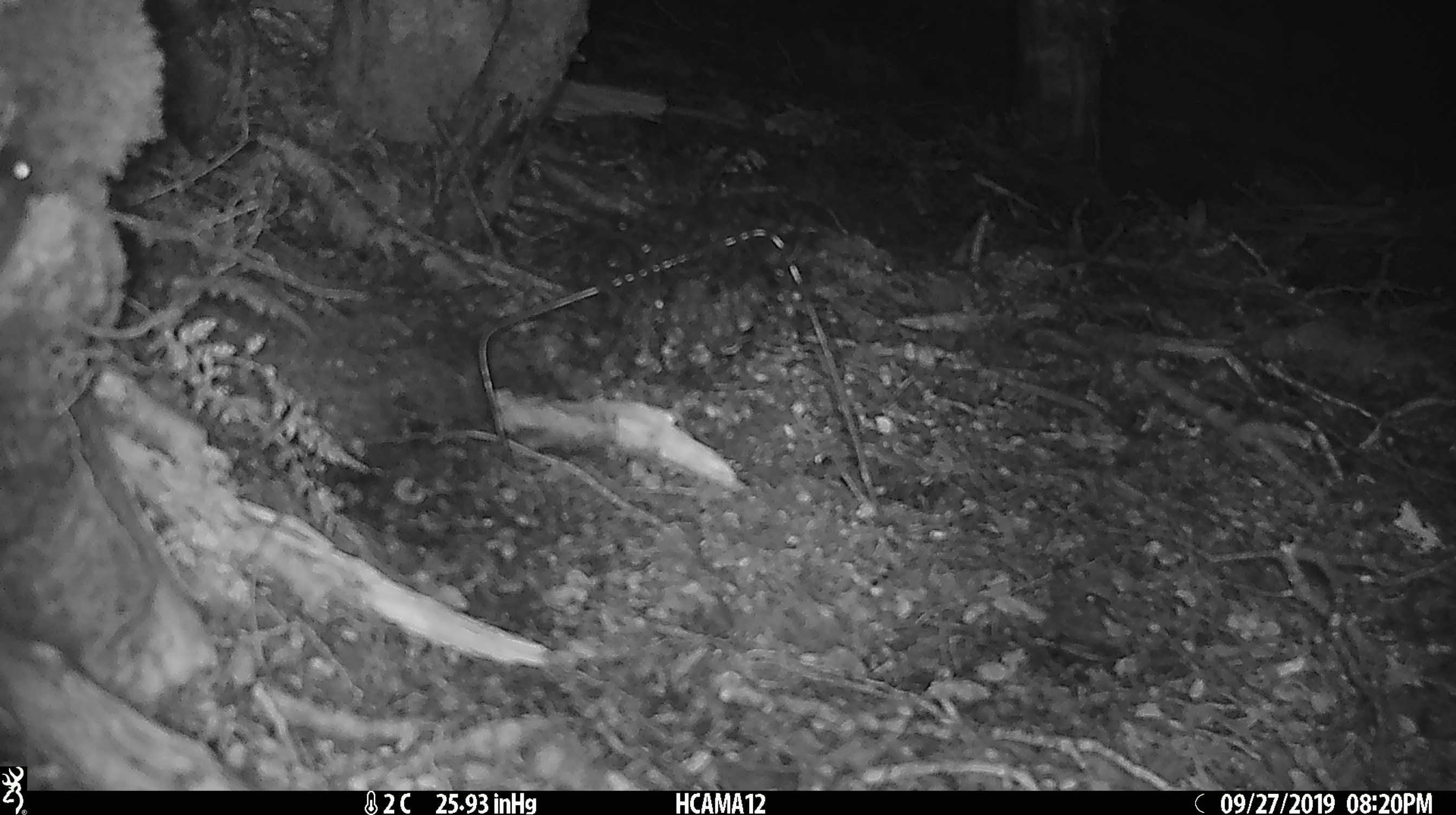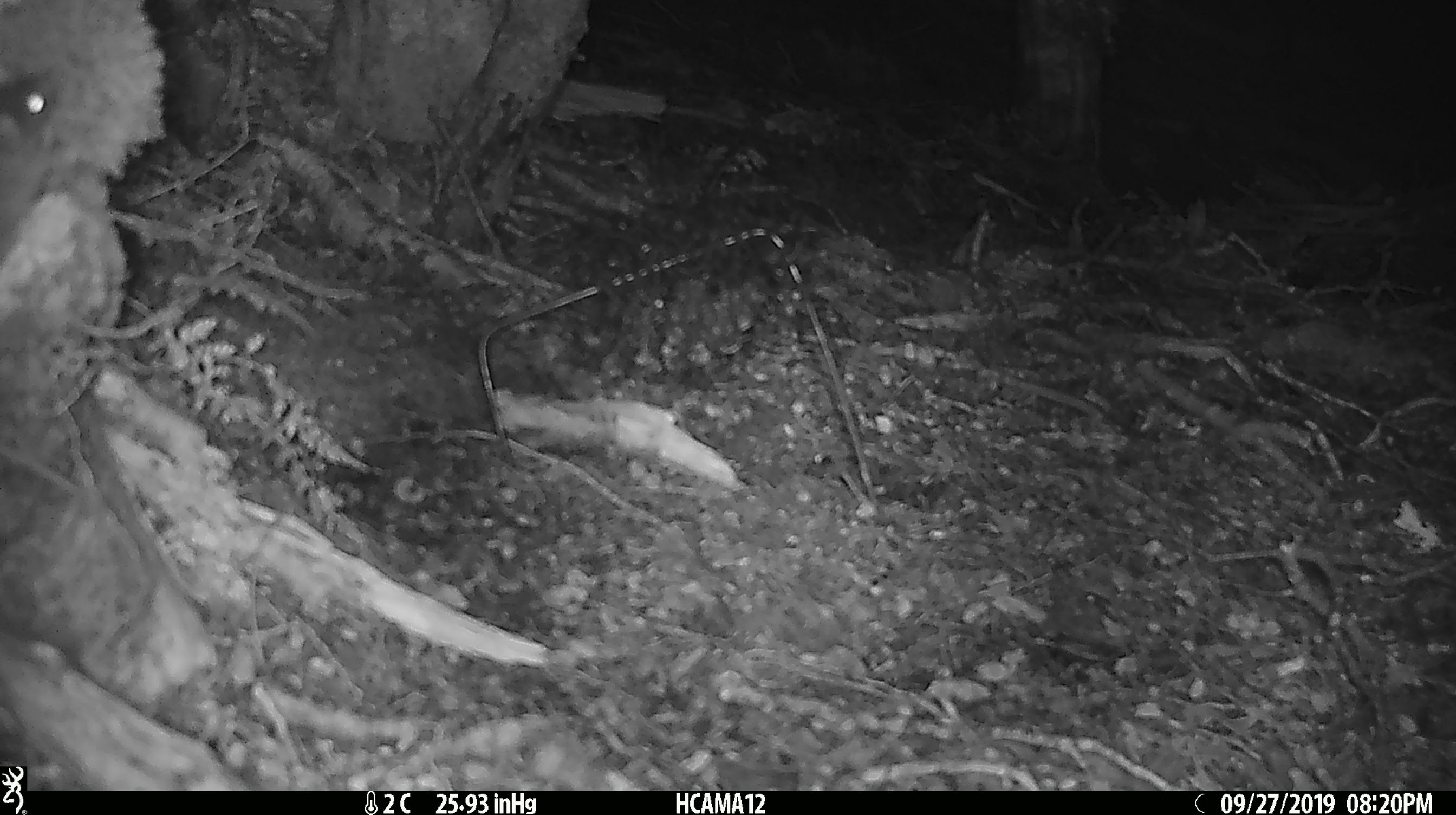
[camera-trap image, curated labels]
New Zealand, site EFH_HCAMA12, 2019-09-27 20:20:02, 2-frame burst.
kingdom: Animalia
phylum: Chordata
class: Mammalia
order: Rodentia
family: Muridae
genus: Mus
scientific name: Mus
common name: mouse